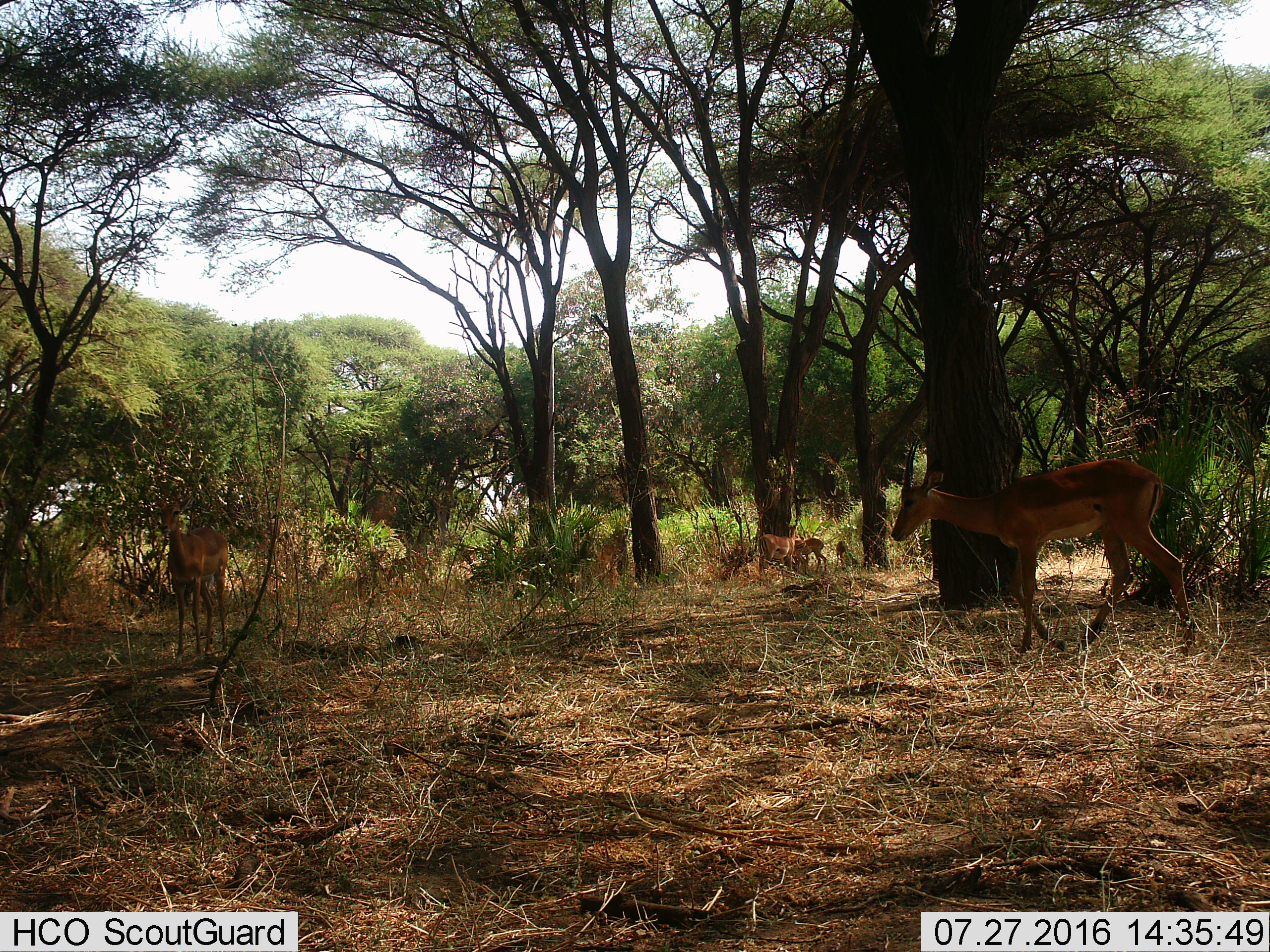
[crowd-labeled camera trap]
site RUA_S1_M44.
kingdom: Animalia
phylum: Chordata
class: Mammalia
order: Artiodactyla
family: Bovidae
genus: Aepyceros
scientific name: Aepyceros melampus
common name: impala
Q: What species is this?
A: Impala (Aepyceros melampus).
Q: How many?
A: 6.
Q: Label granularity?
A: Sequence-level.